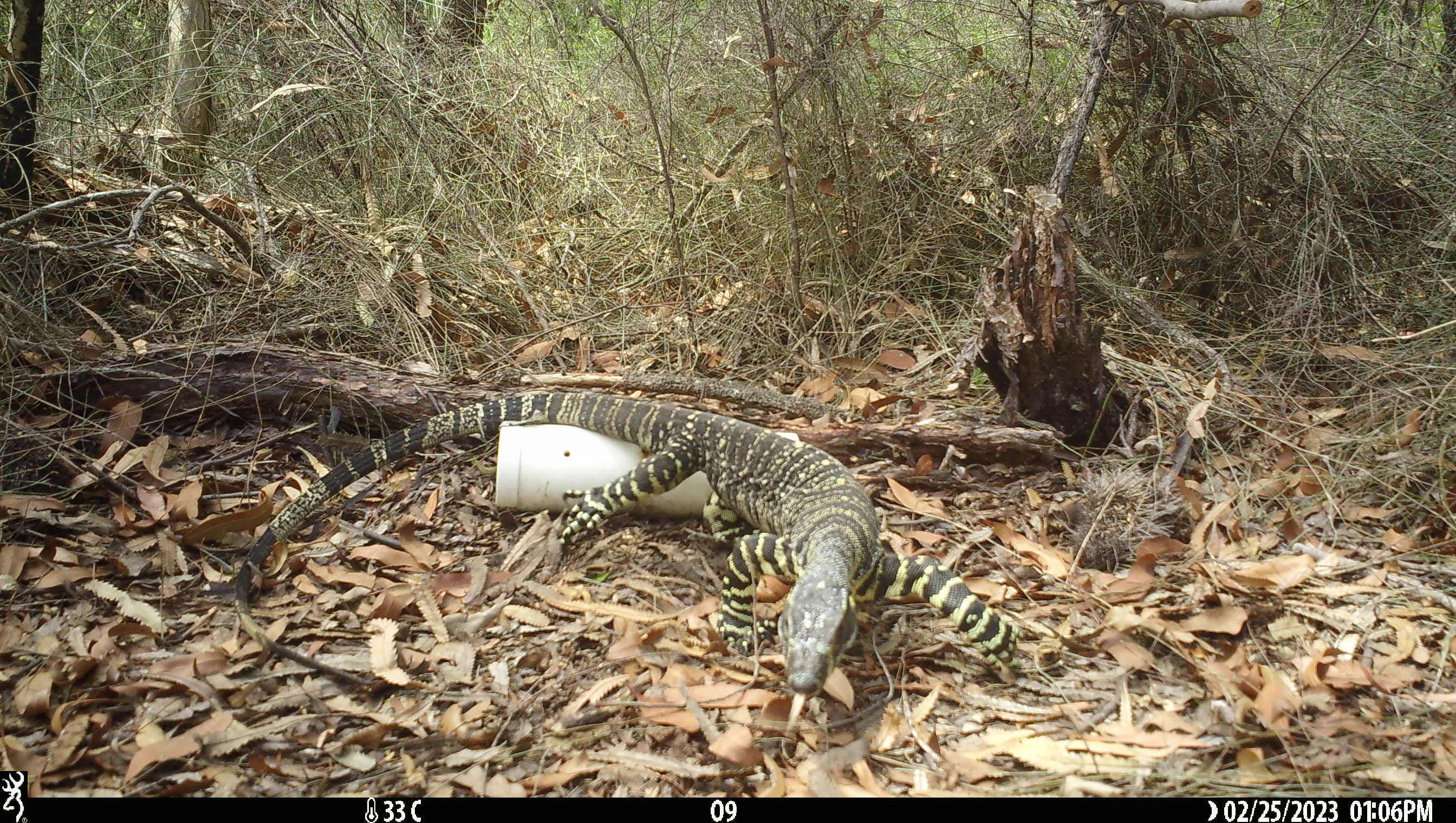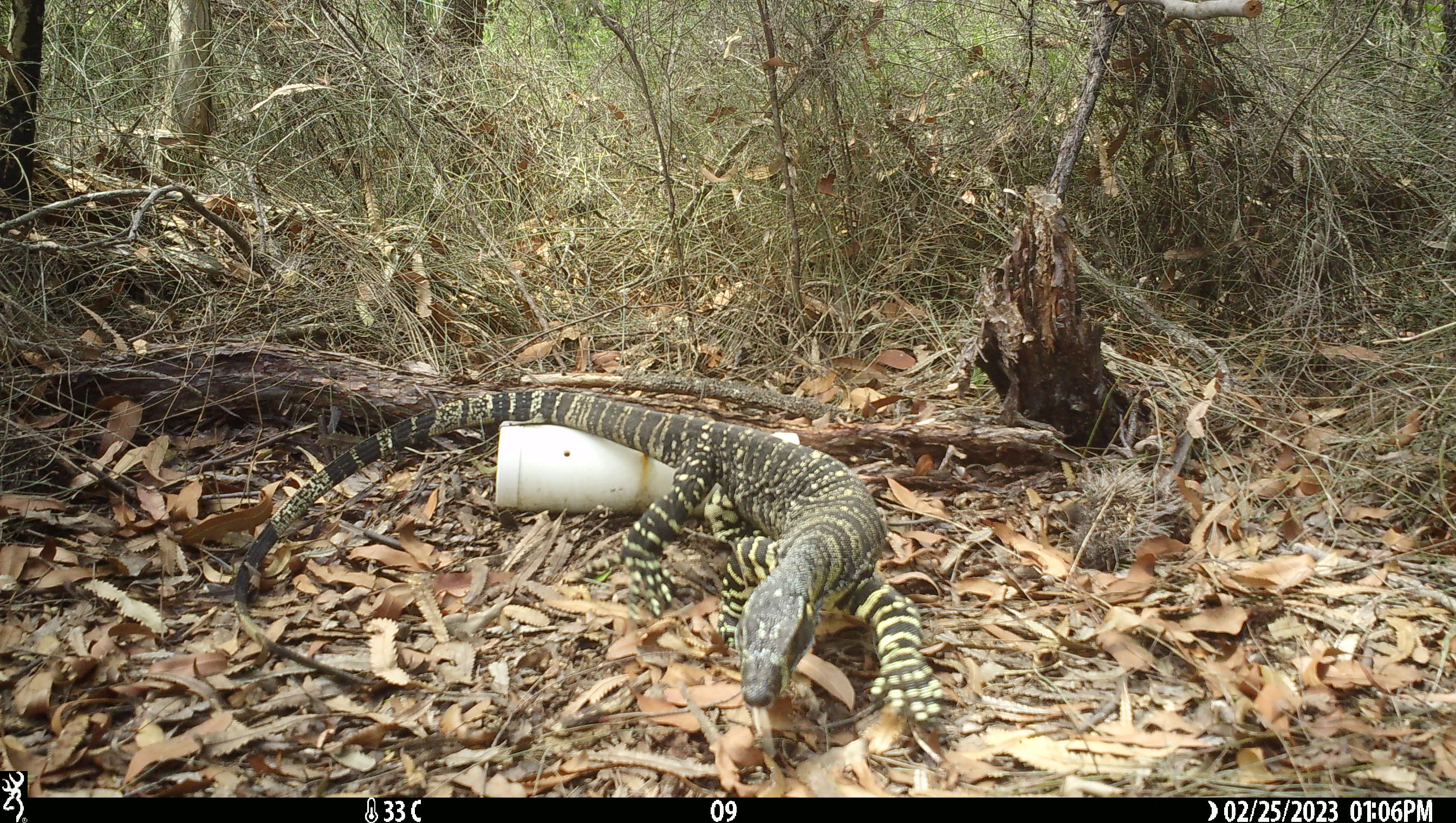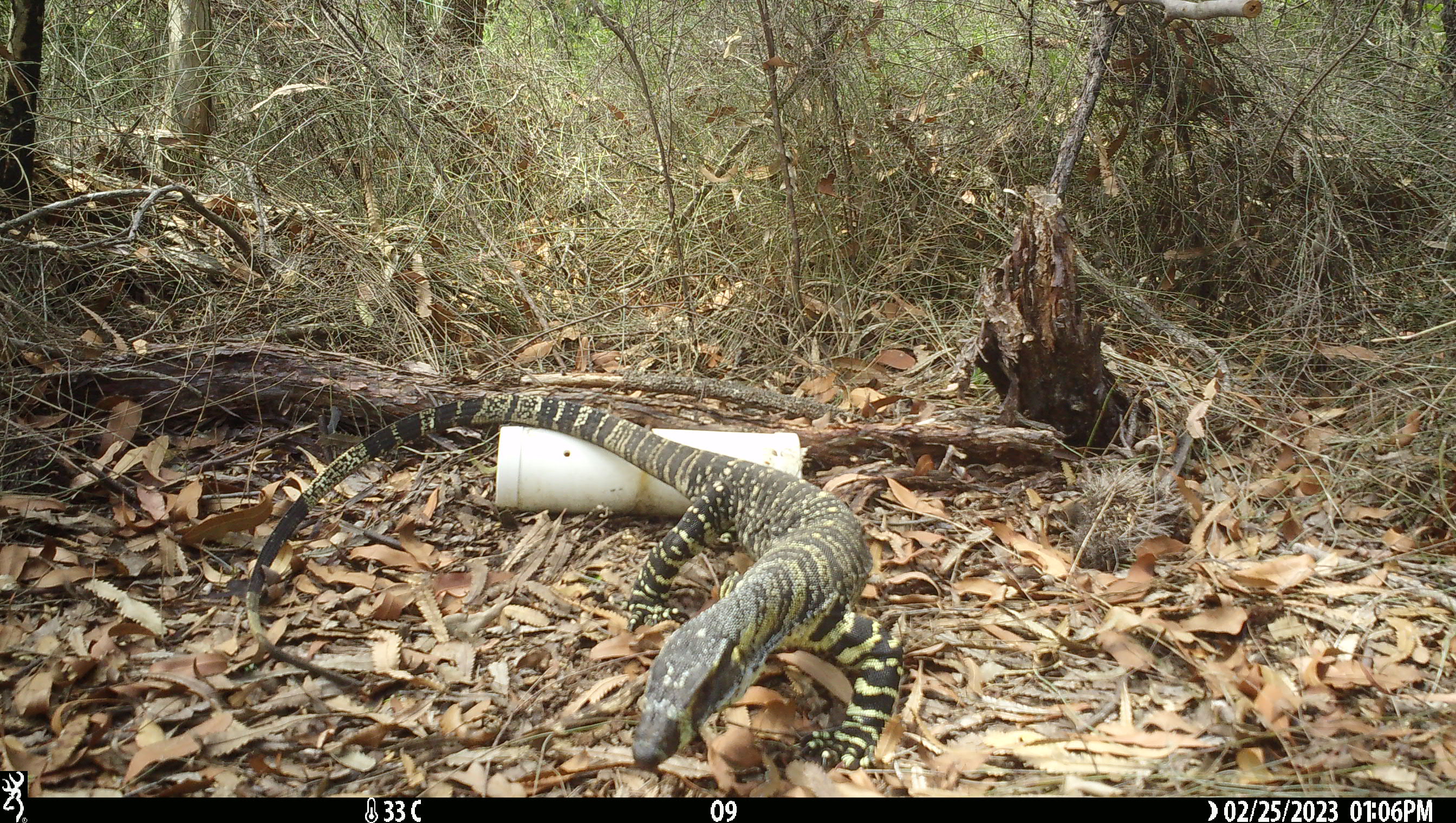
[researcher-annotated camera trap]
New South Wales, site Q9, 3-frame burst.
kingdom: Animalia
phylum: Chordata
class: Reptilia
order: Squamata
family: Varanidae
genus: Varanus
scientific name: Varanus varius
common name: lace monitor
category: goanna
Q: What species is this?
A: Goanna (lace monitor) (Varanus varius).